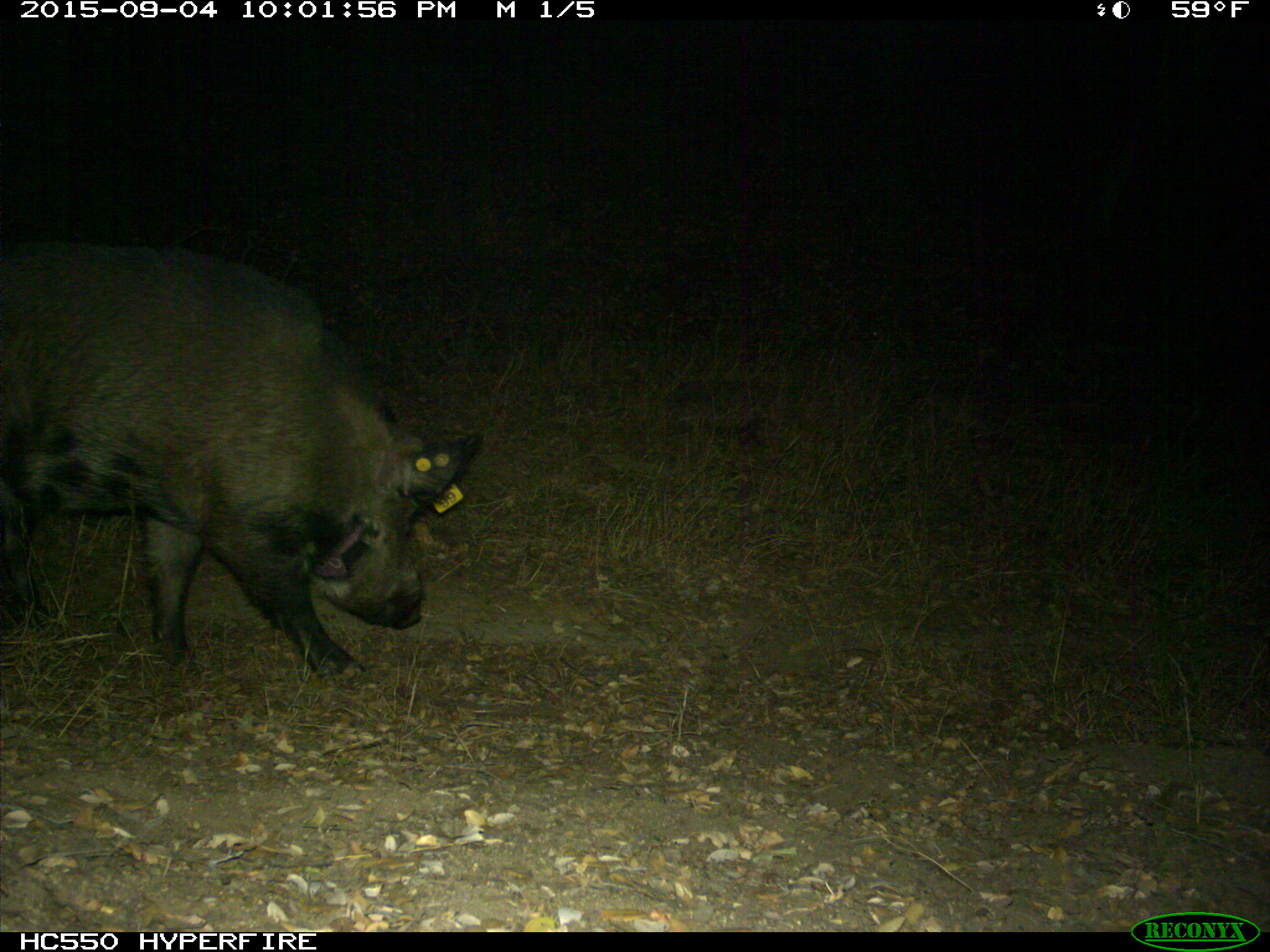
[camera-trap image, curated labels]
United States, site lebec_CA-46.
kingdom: Animalia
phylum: Chordata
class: Mammalia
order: Artiodactyla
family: Suidae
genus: Sus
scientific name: Sus scrofa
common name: wild boar